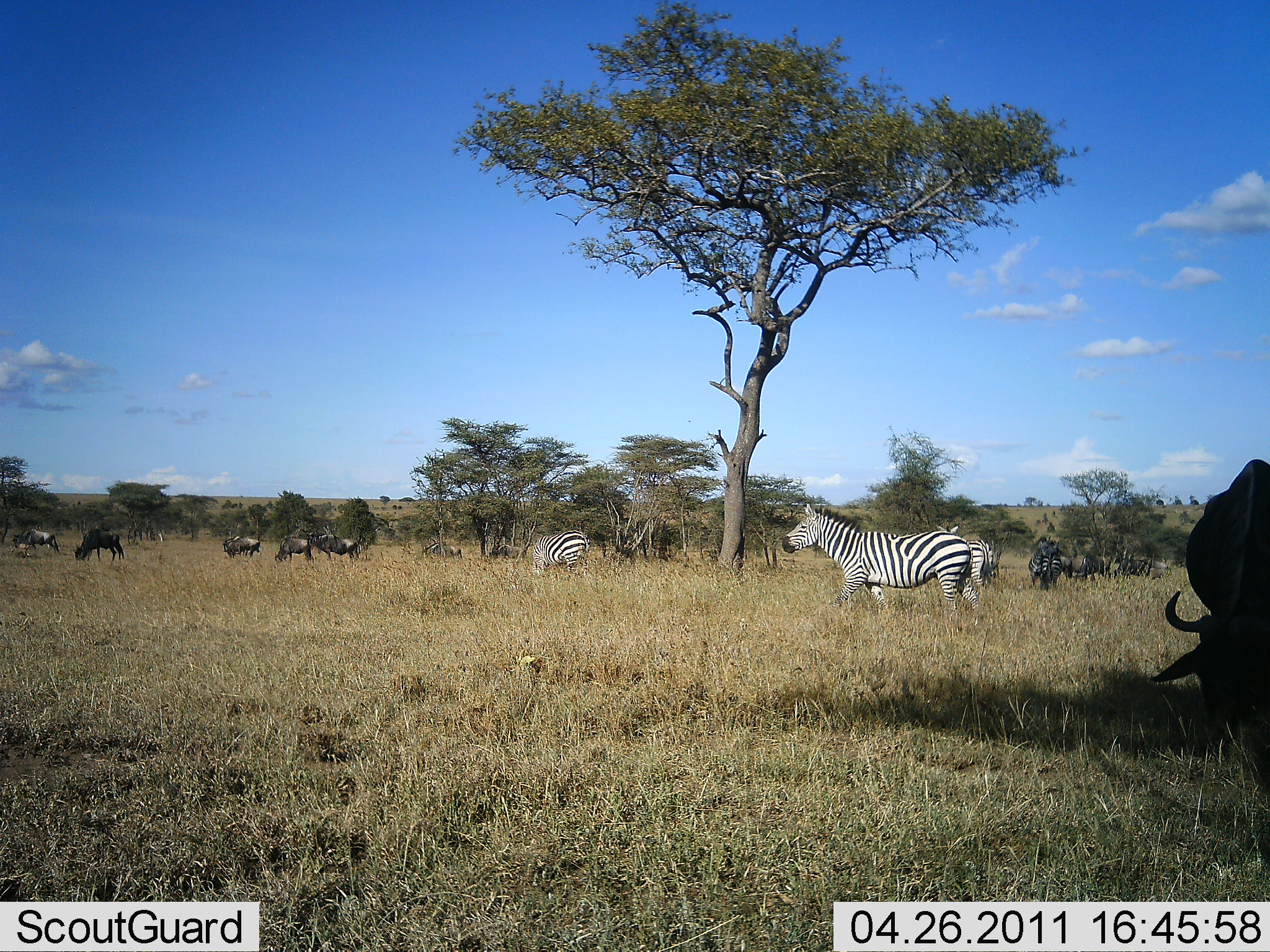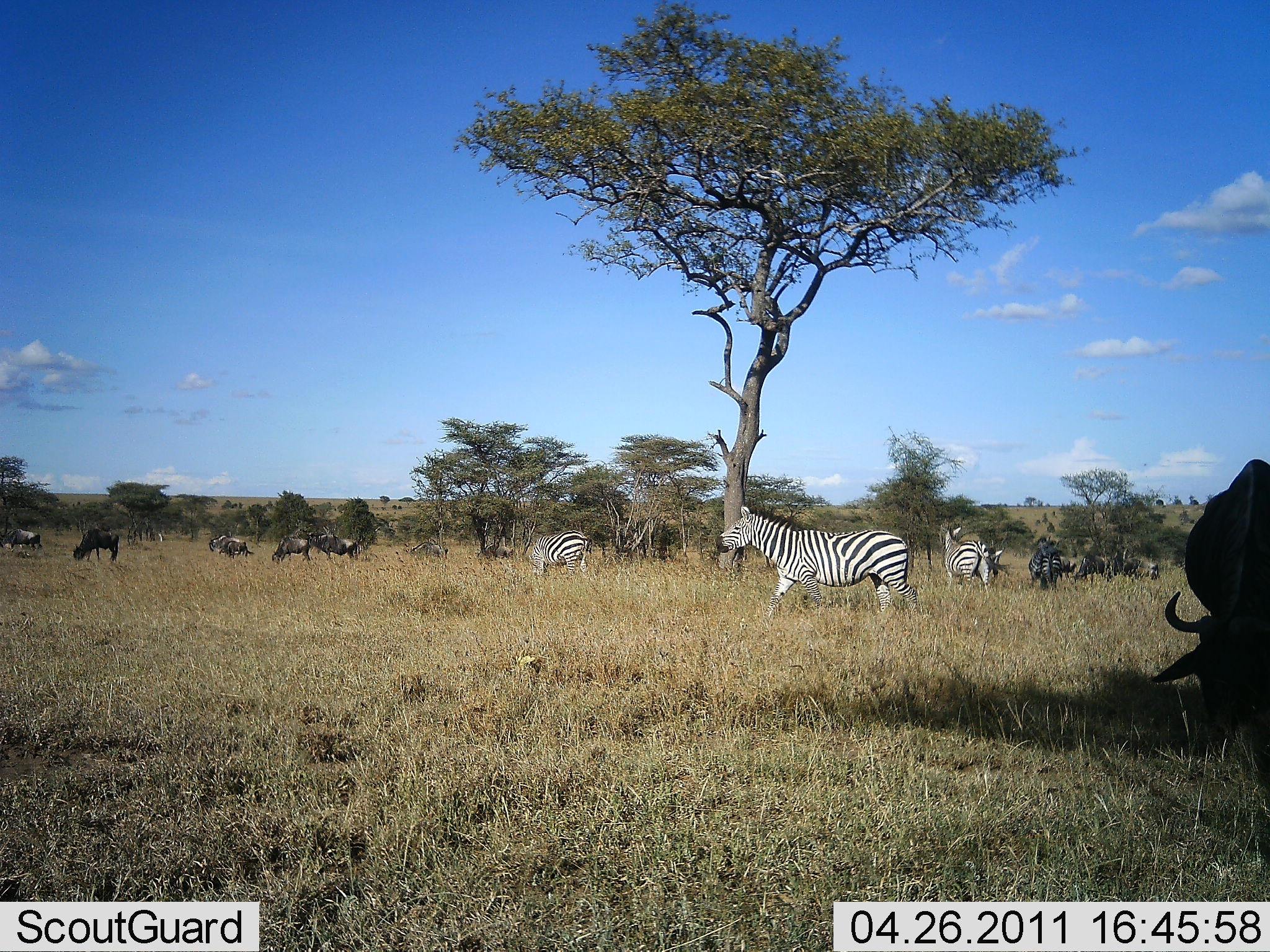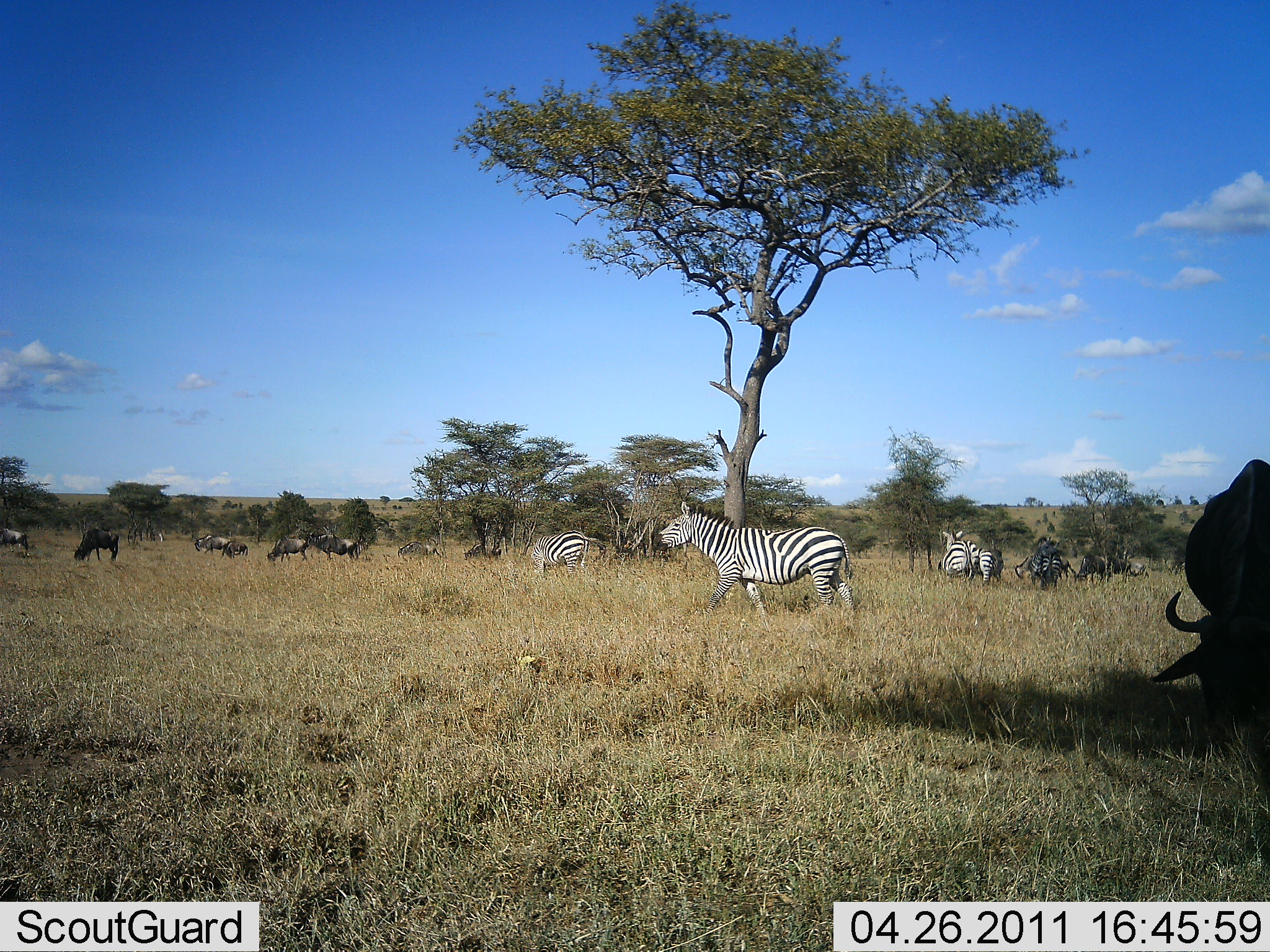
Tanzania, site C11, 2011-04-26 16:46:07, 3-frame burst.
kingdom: Animalia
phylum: Chordata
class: Mammalia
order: Artiodactyla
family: Bovidae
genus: Connochaetes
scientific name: Connochaetes taurinus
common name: blue wildebeest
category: wildebeest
Wildebeest (blue wildebeest) (Connochaetes taurinus), count 10. Behavior (volunteer vote fractions): standing 54%, resting 0%, moving 54%, interacting 0%. Young present (vote fraction): 0%. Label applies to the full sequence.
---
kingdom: Animalia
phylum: Chordata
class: Mammalia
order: Perissodactyla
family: Equidae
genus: Equus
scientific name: Equus quagga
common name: plains zebra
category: zebra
Zebra (plains zebra) (Equus quagga), count 4. Behavior (volunteer vote fractions): standing 50%, resting 7%, moving 79%, interacting 0%. Young present (vote fraction): 0%. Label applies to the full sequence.